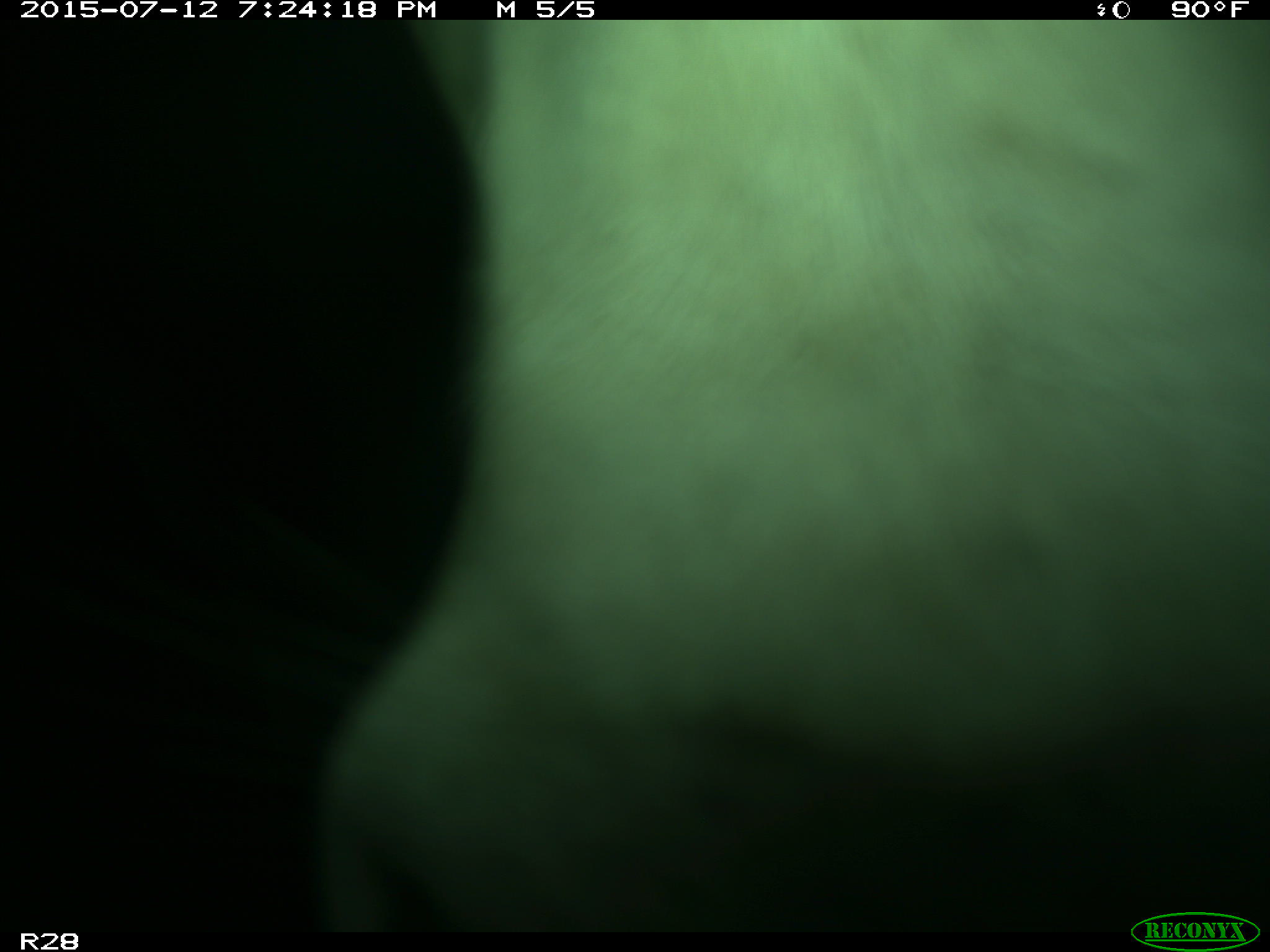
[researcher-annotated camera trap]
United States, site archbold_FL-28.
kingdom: Animalia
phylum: Chordata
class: Mammalia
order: Artiodactyla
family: Bovidae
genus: Bos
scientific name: Bos taurus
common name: domestic cow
Bos taurus (domestic cow).